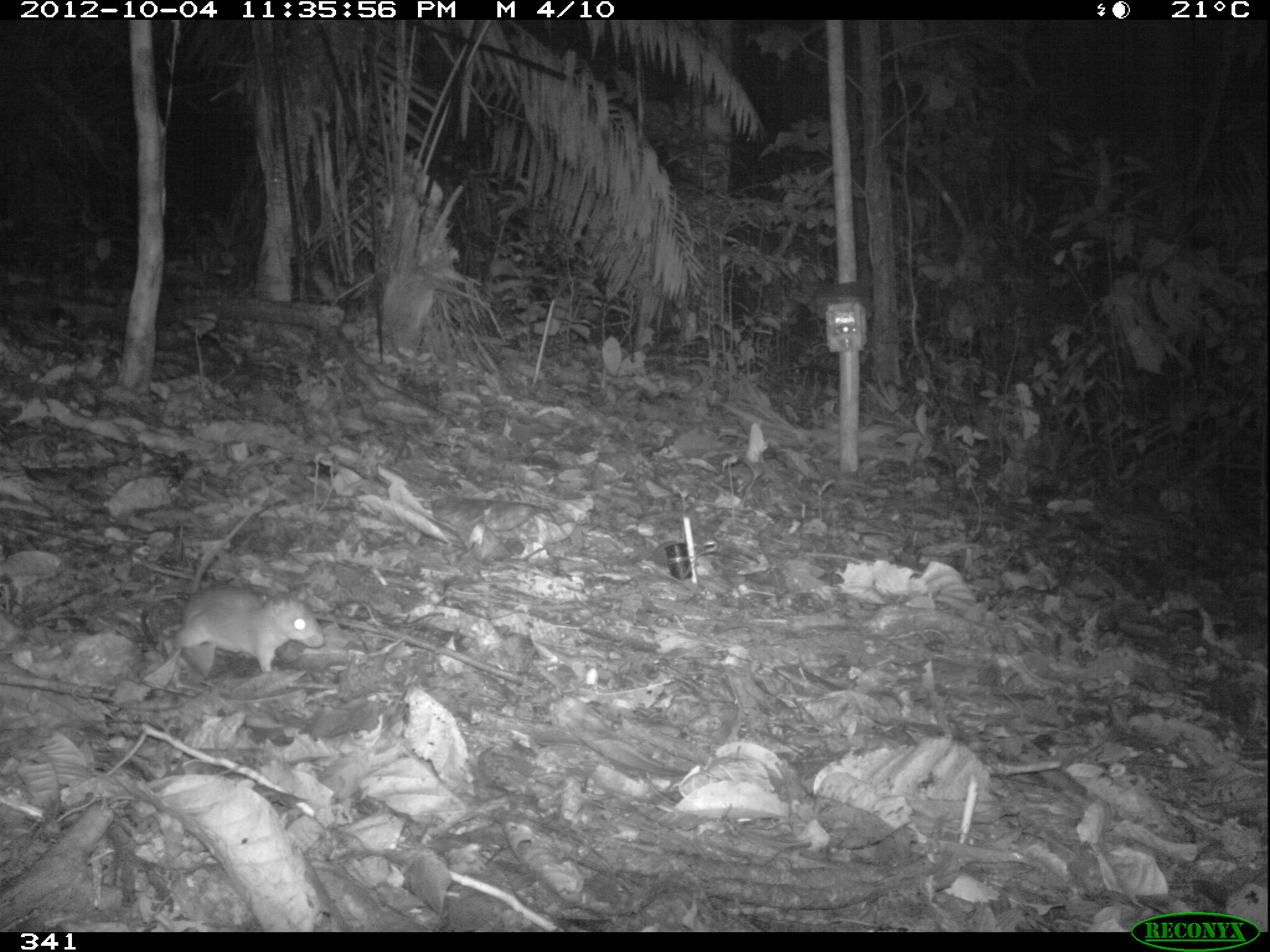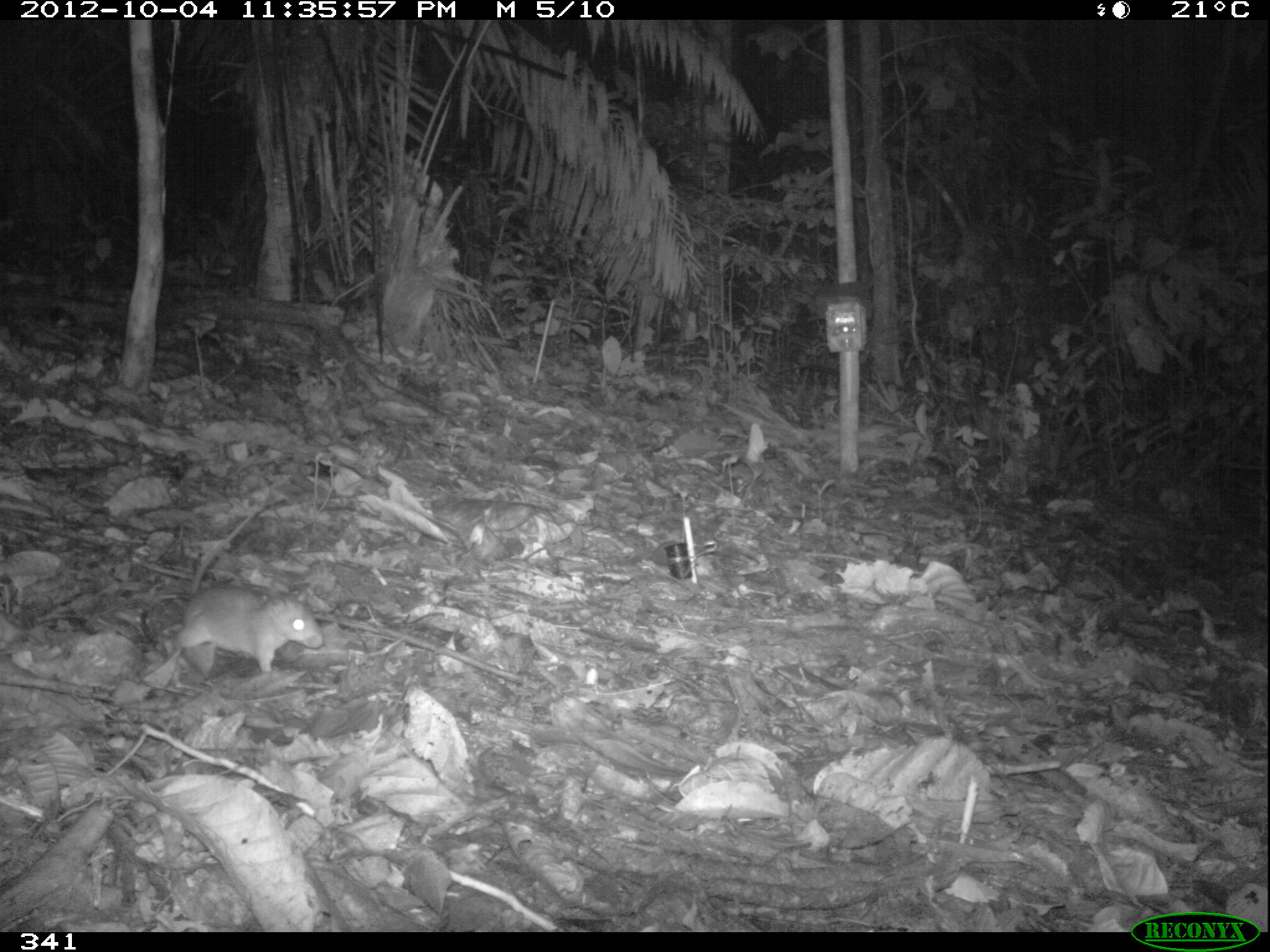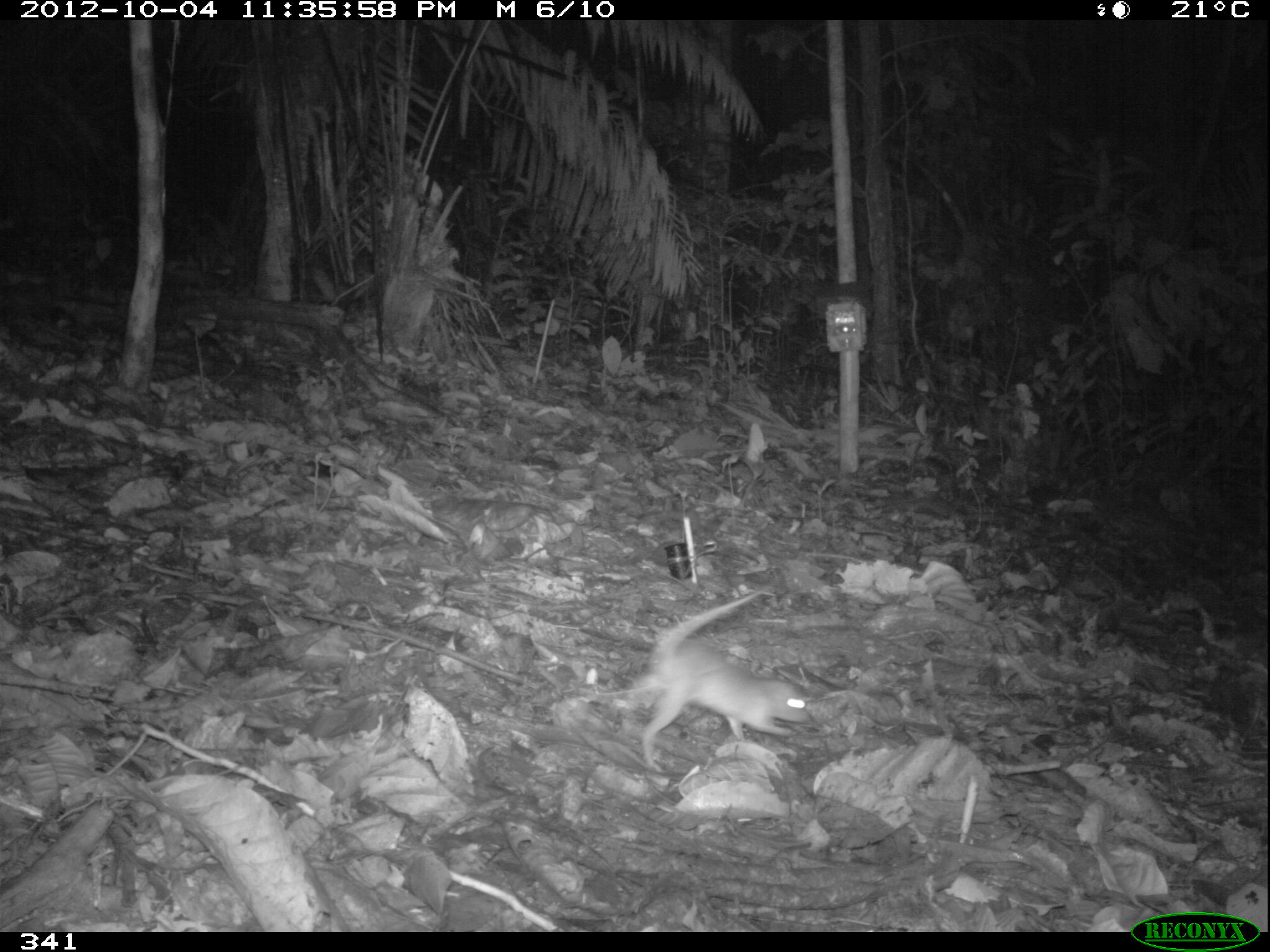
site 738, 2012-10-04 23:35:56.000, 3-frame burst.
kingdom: Animalia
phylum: Chordata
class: Mammalia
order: Rodentia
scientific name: Rodentia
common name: rodents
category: unknown rodent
Unknown rodent (rodents) (Rodentia).